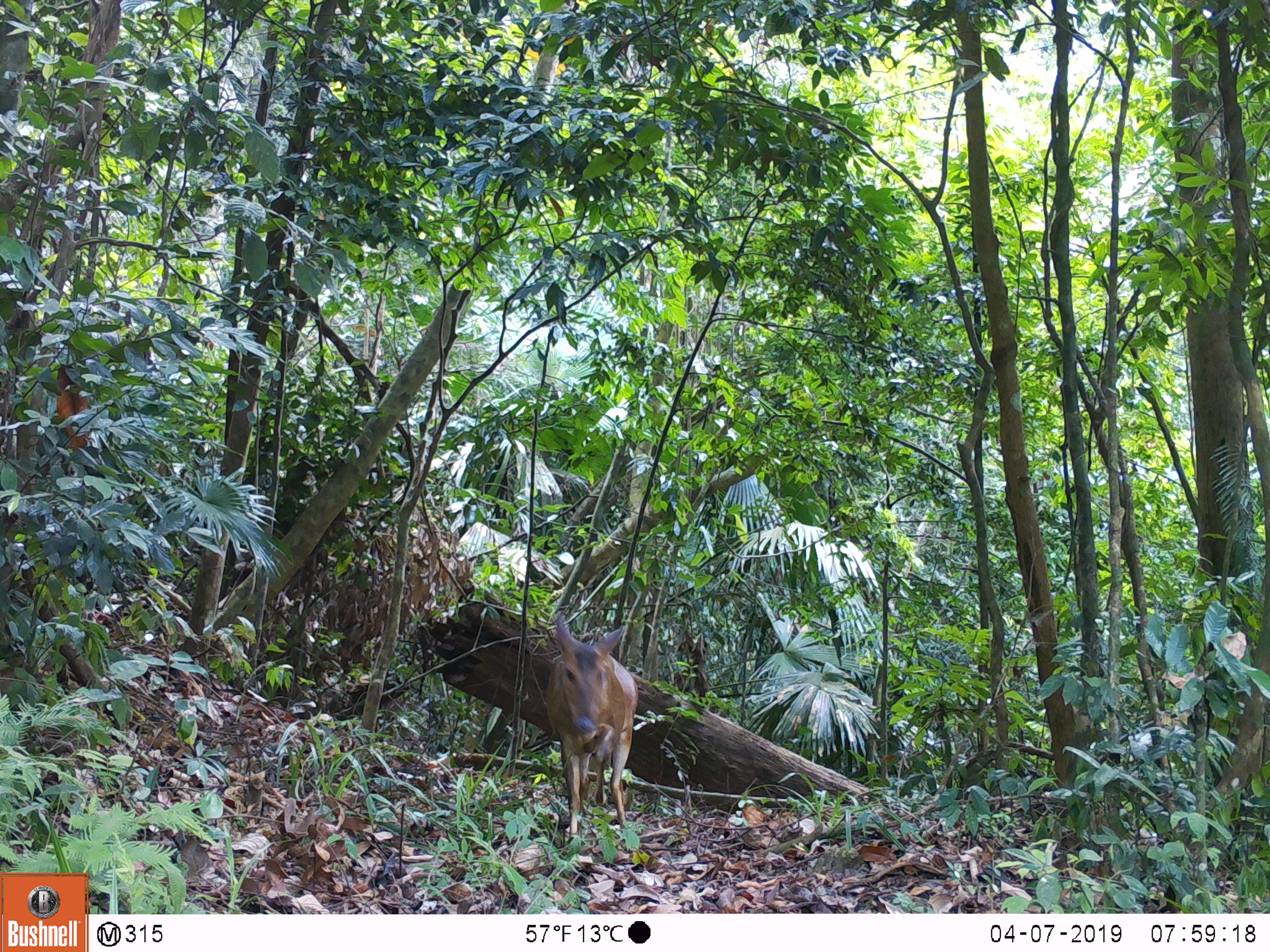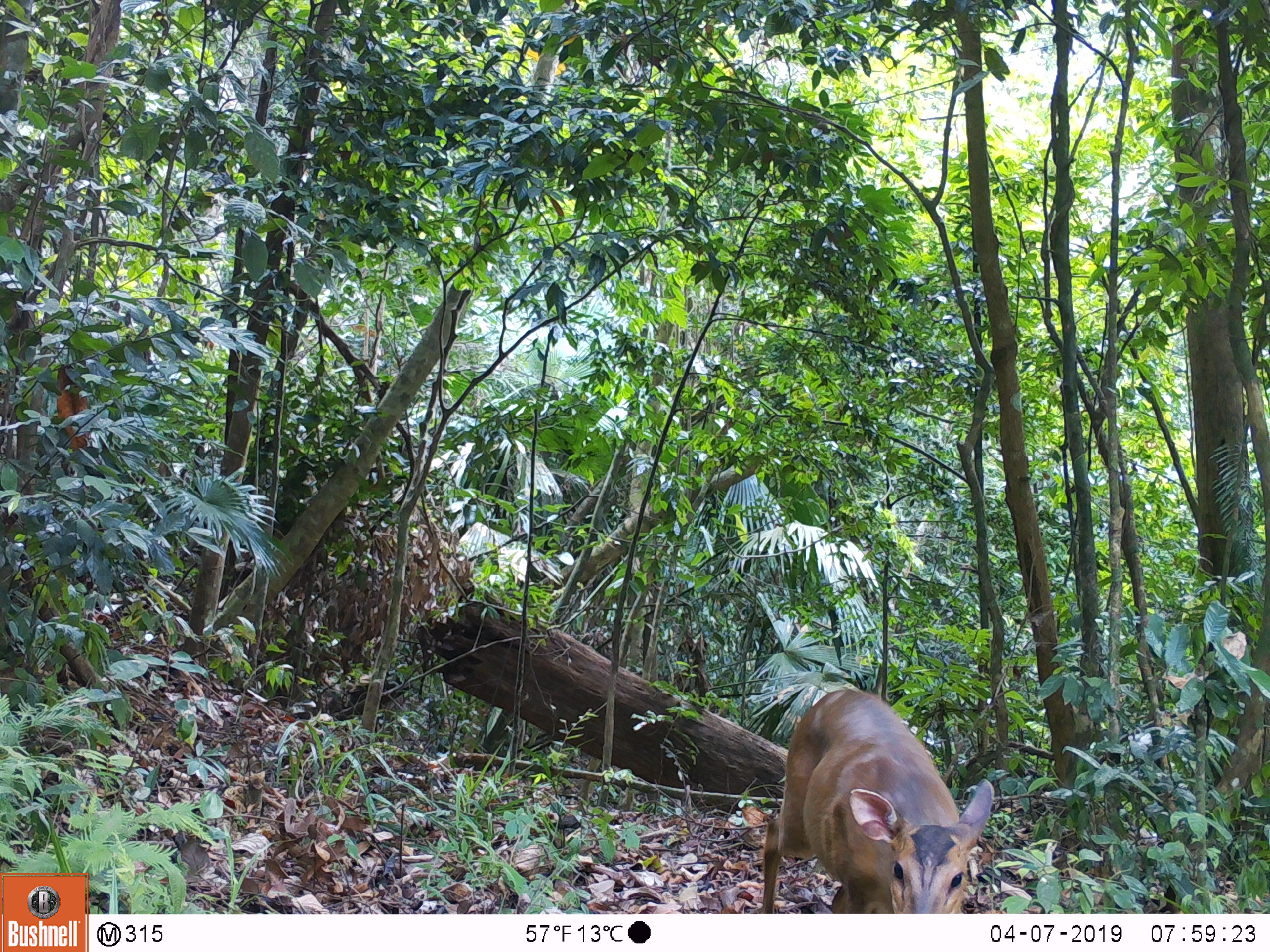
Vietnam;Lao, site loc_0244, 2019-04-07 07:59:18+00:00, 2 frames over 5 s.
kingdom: Animalia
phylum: Chordata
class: Mammalia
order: Artiodactyla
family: Cervidae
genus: Muntiacus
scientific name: Muntiacus vuquangensis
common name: large-antlered muntjac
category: large antlered muntjac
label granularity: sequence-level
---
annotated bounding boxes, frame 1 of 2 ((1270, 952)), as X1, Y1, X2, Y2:
large antlered muntjac: 545, 611, 638, 837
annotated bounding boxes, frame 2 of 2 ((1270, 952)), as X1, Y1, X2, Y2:
large antlered muntjac: 760, 688, 995, 912